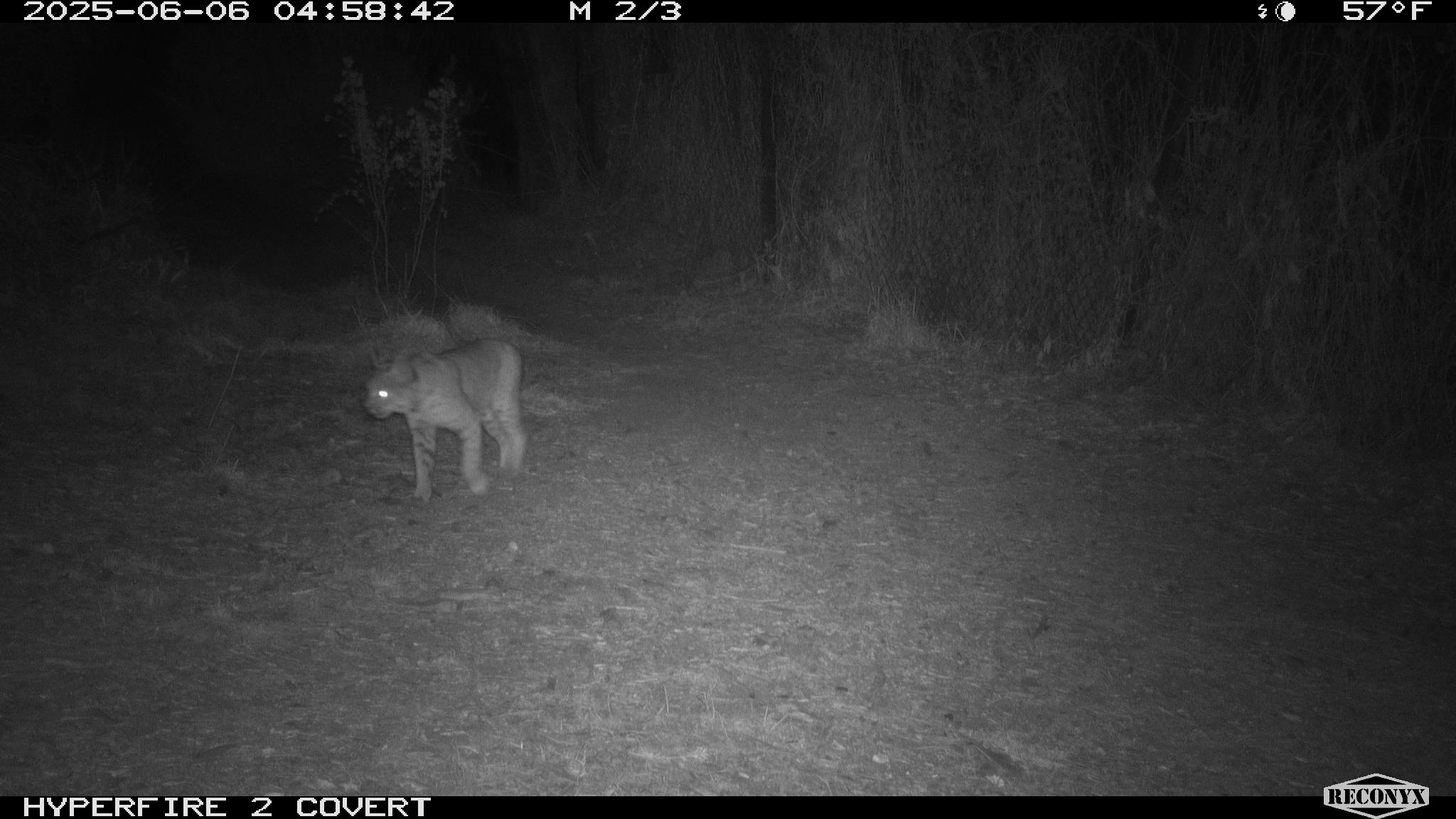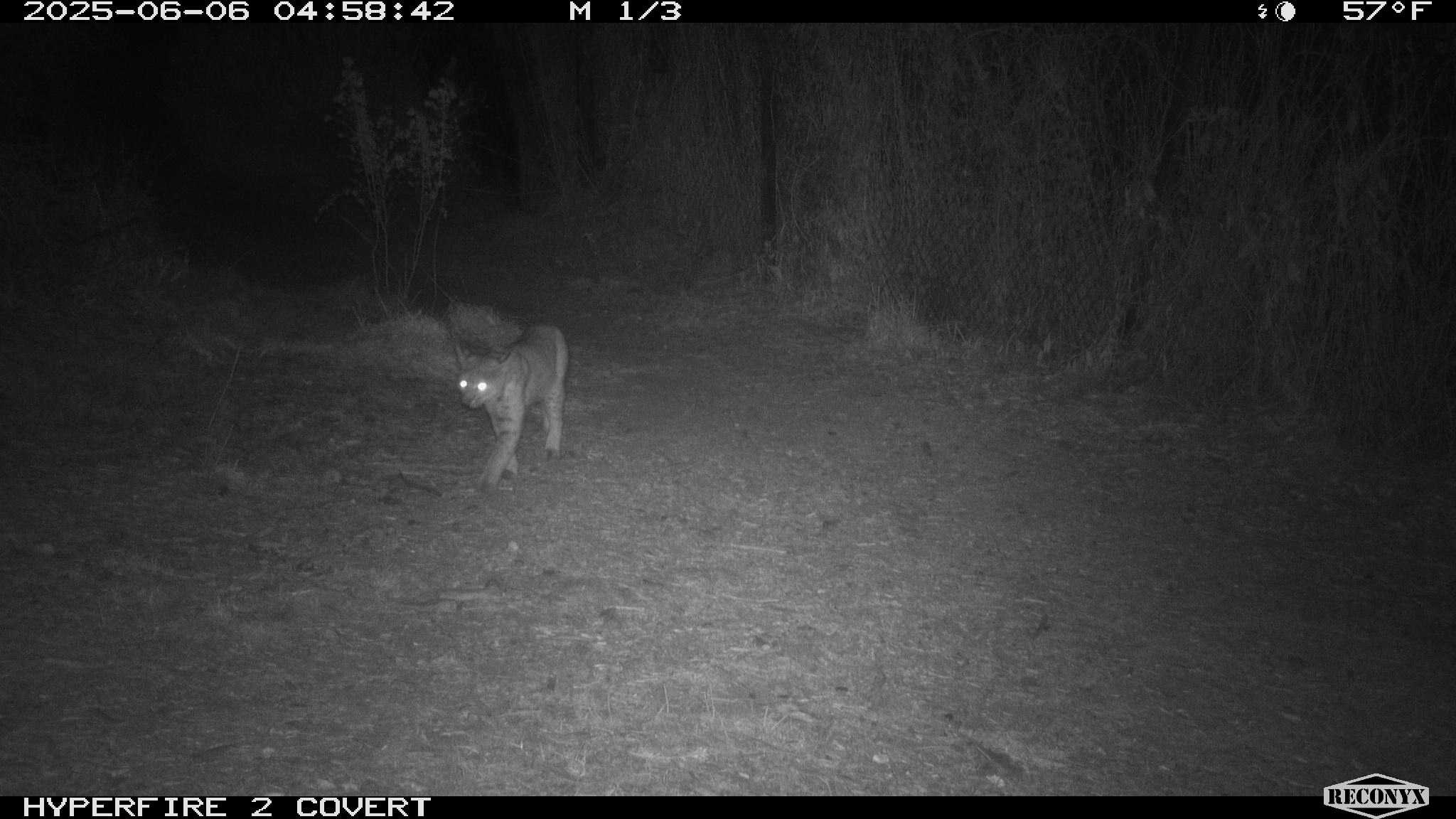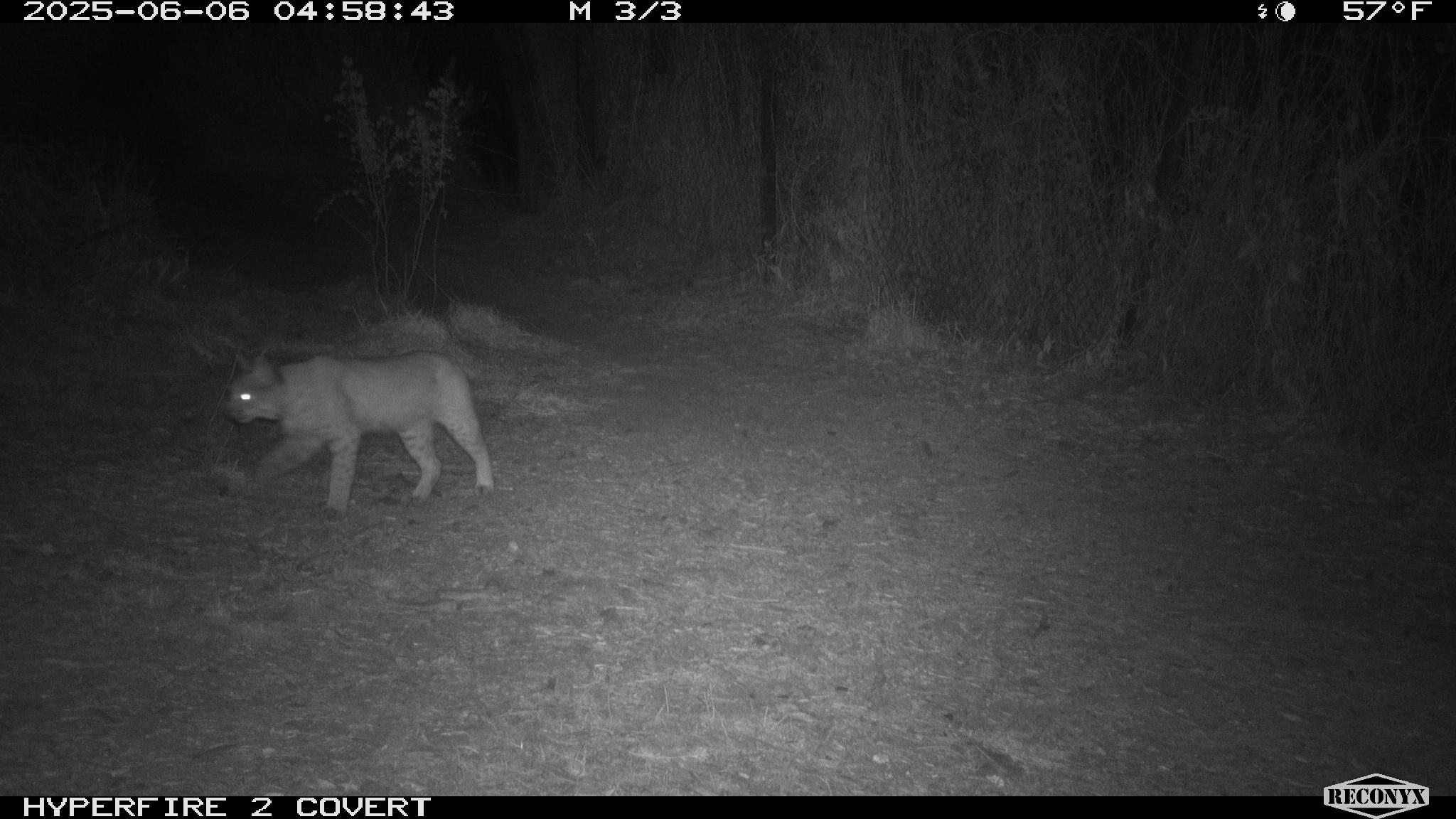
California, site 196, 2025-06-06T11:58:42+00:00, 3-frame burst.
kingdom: Animalia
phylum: Chordata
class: Mammalia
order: Carnivora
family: Felidae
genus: Lynx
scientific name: Lynx rufus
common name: bobcat